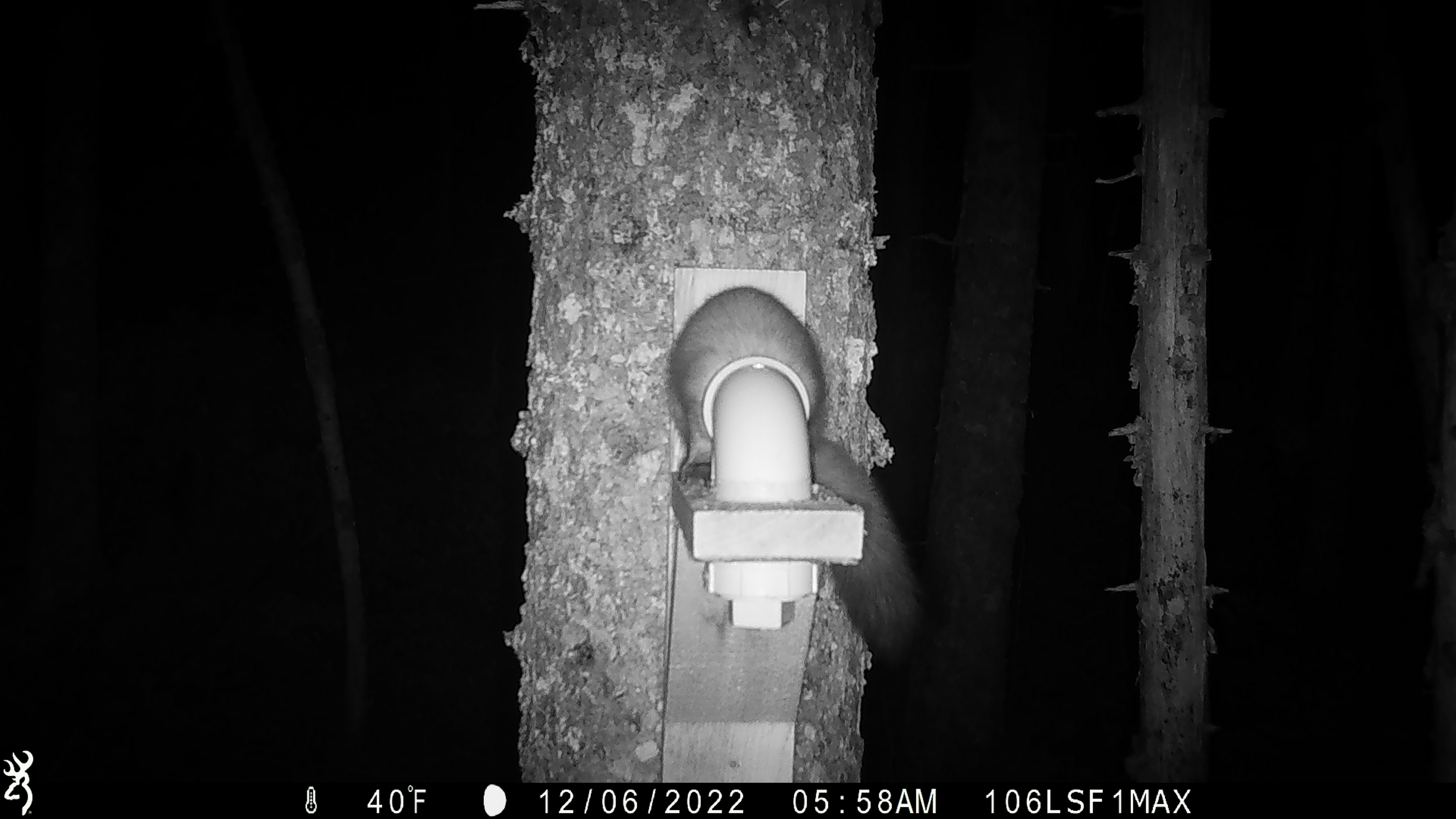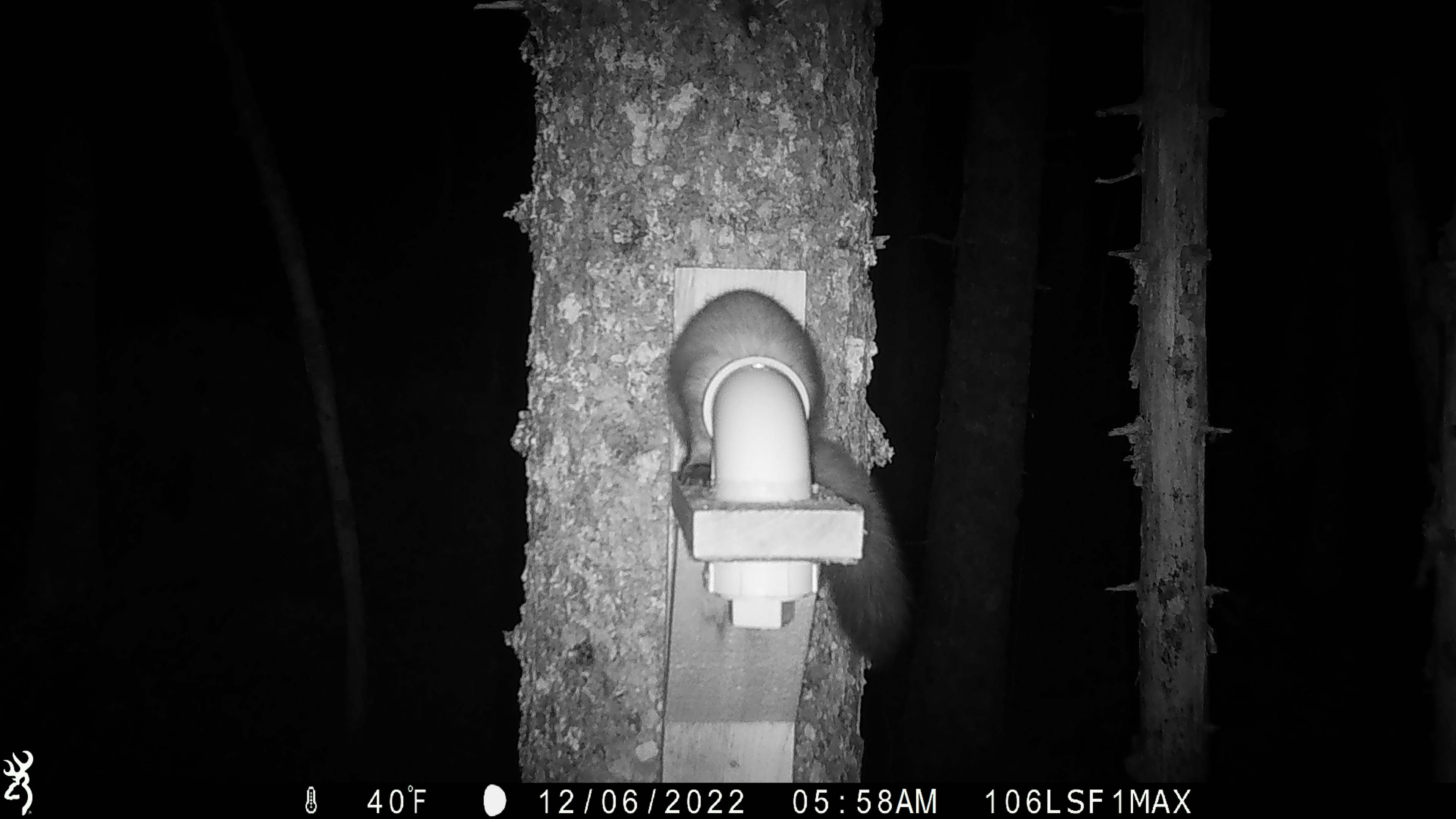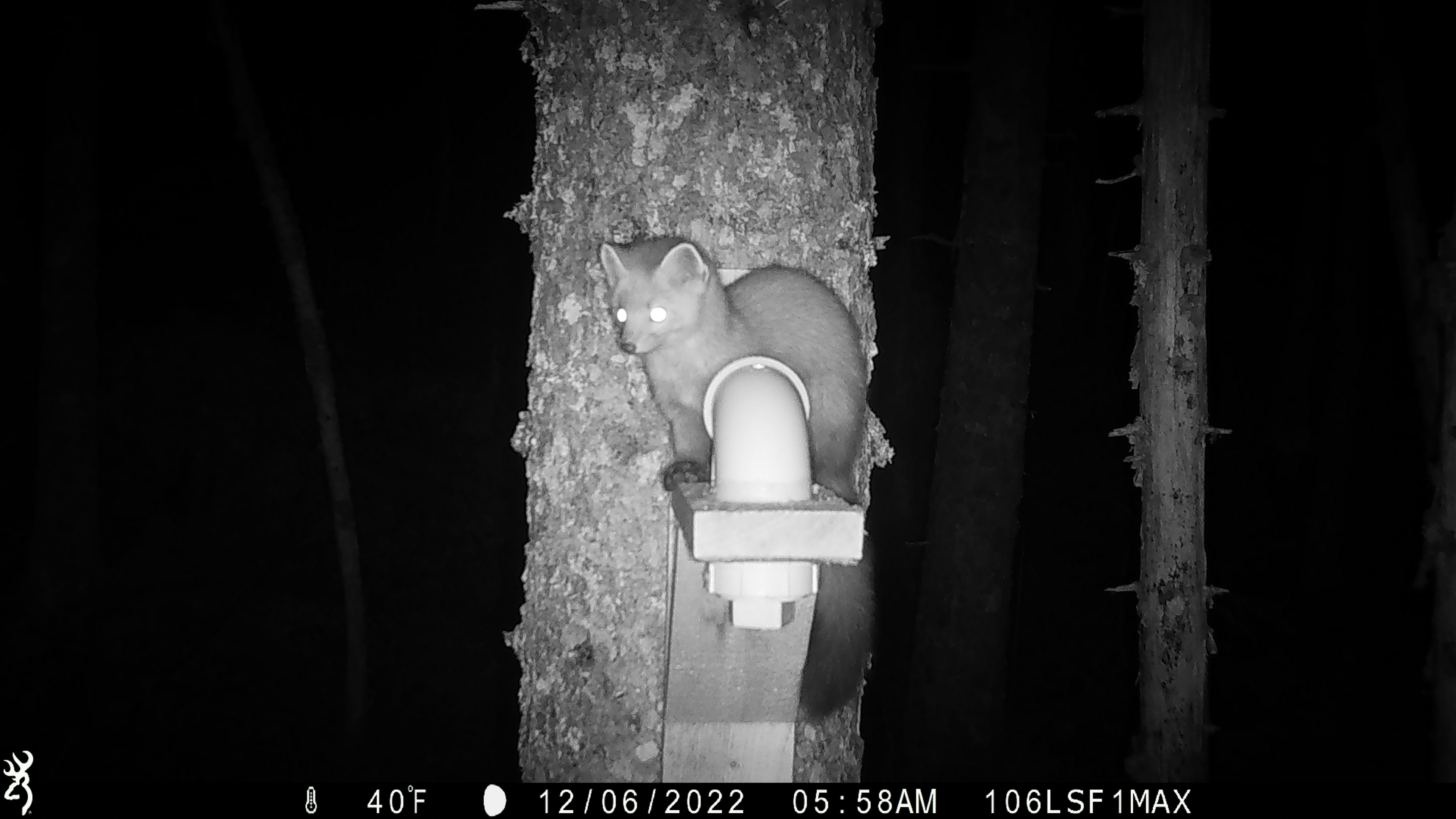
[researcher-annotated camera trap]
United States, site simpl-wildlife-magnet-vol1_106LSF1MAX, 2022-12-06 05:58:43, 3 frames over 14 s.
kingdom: Animalia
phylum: Chordata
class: Mammalia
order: Carnivora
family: Mustelidae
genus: Martes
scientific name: Martes americana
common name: american marten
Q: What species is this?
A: American marten (Martes americana).